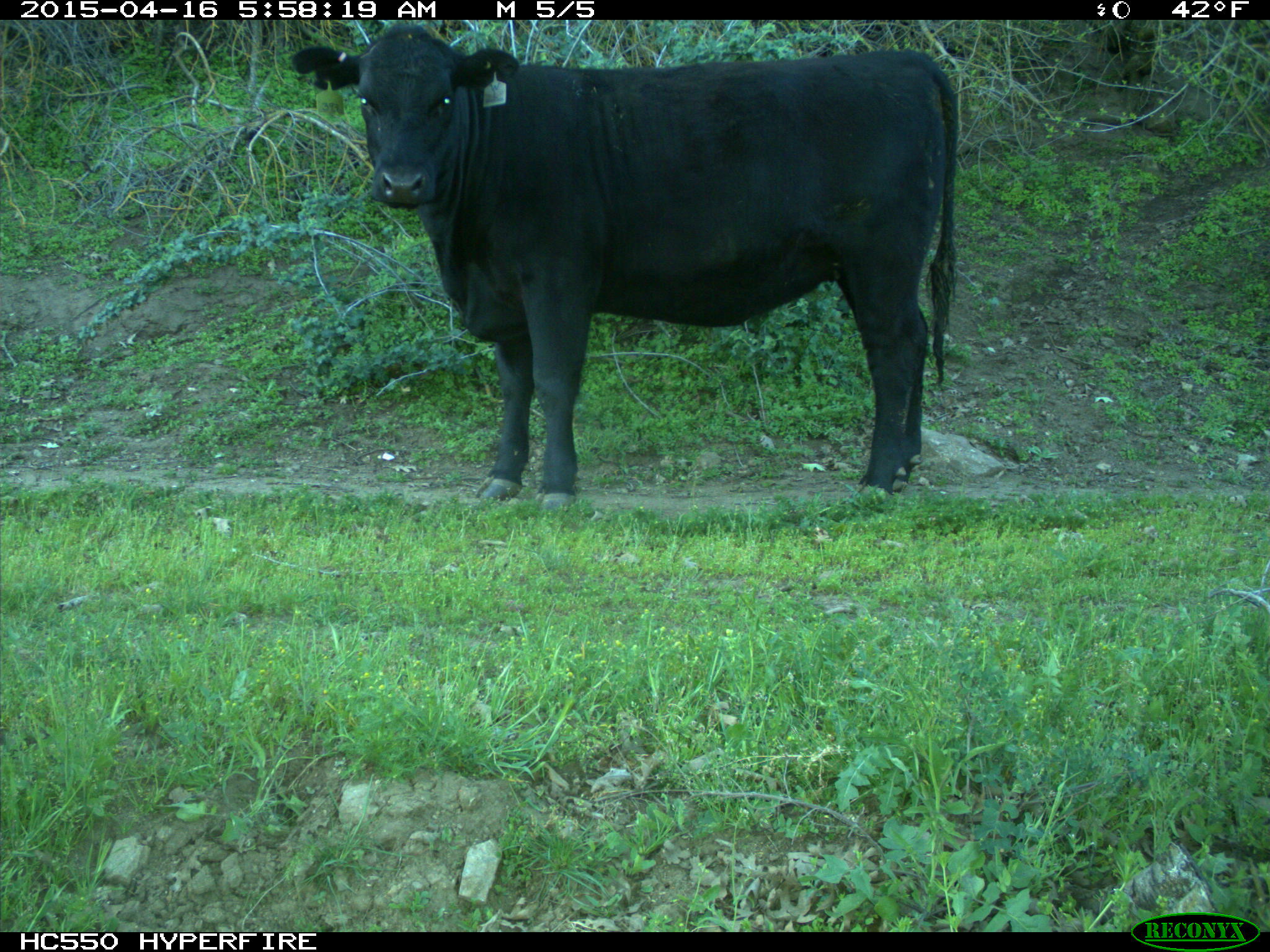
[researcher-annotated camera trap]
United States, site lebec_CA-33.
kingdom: Animalia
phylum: Chordata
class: Mammalia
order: Artiodactyla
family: Bovidae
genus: Bos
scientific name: Bos taurus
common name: domestic cow